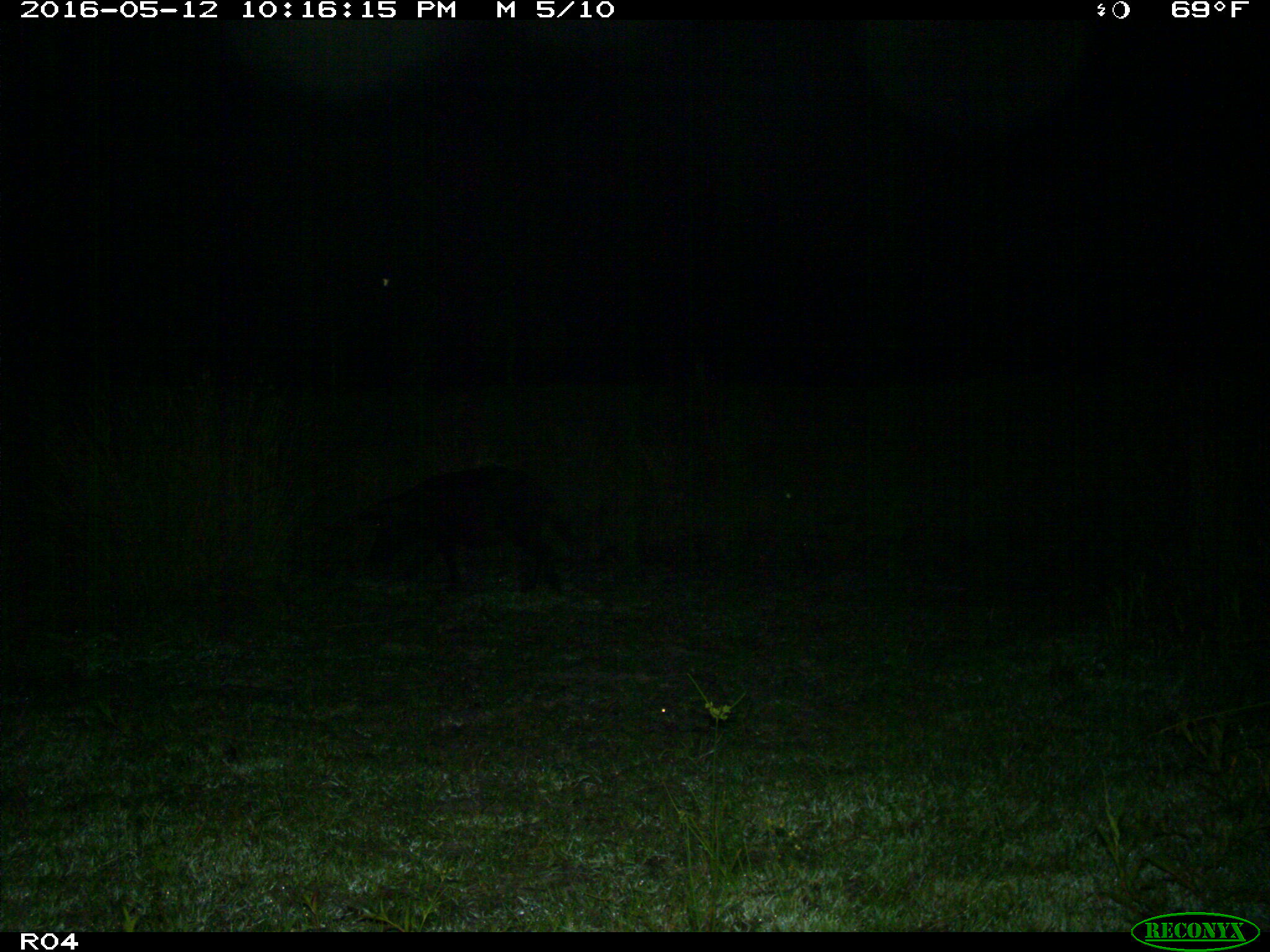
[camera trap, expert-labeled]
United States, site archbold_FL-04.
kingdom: Animalia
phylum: Chordata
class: Mammalia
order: Artiodactyla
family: Suidae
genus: Sus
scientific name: Sus scrofa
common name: wild boar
Sus scrofa (wild boar).